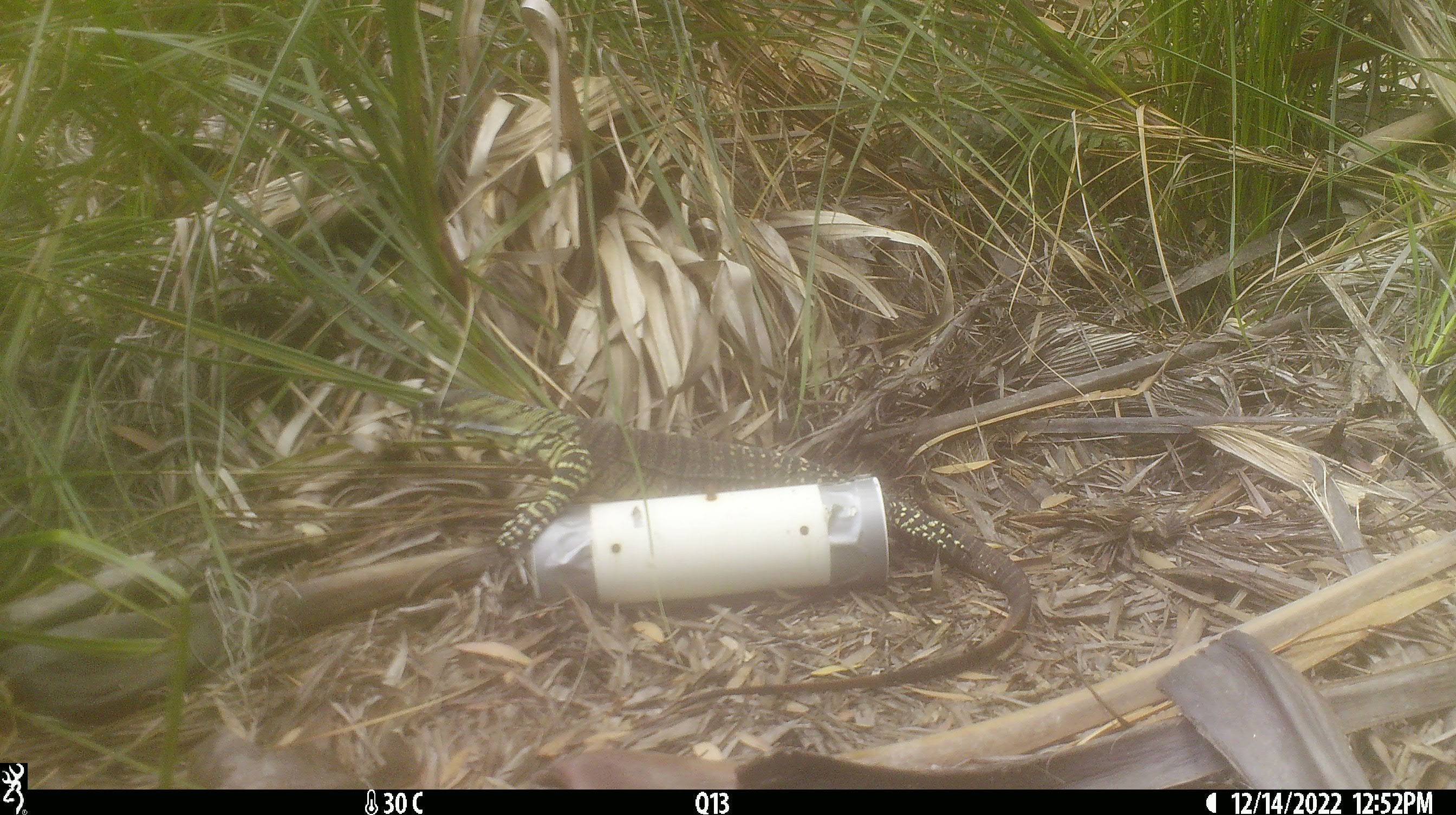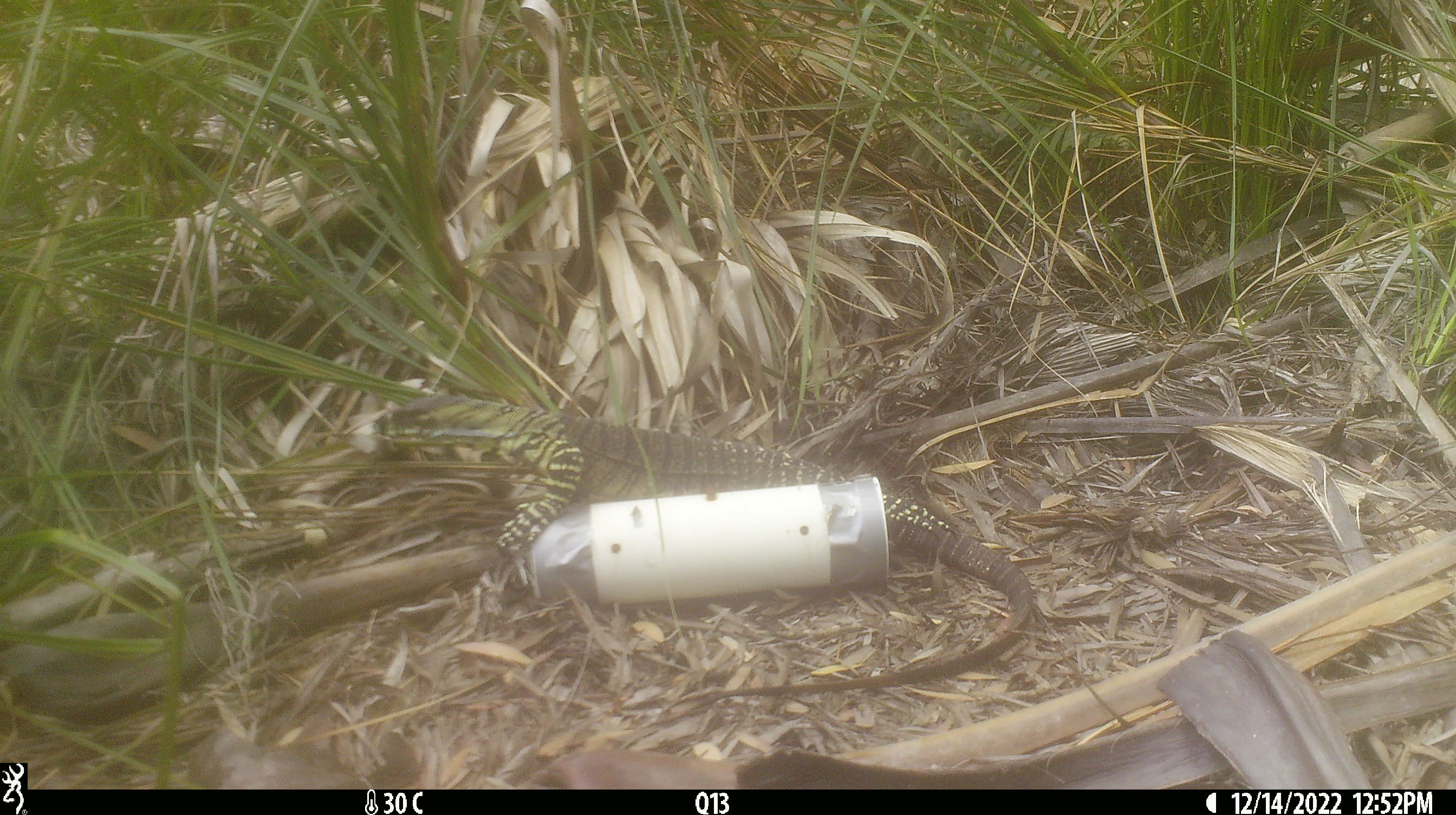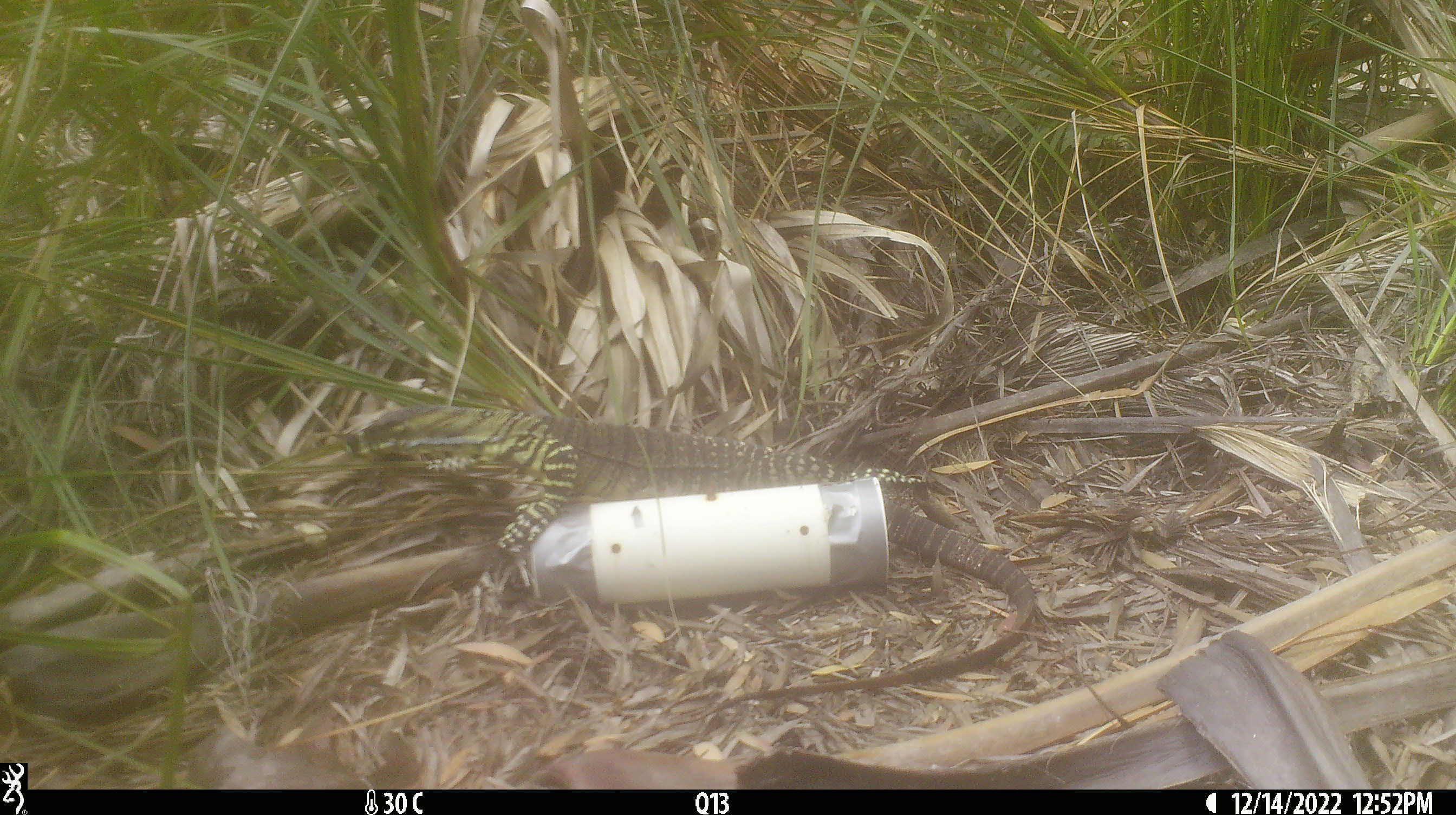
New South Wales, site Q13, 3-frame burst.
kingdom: Animalia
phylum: Chordata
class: Reptilia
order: Squamata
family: Varanidae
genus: Varanus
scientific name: Varanus varius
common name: lace monitor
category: goanna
Goanna (lace monitor) (Varanus varius).